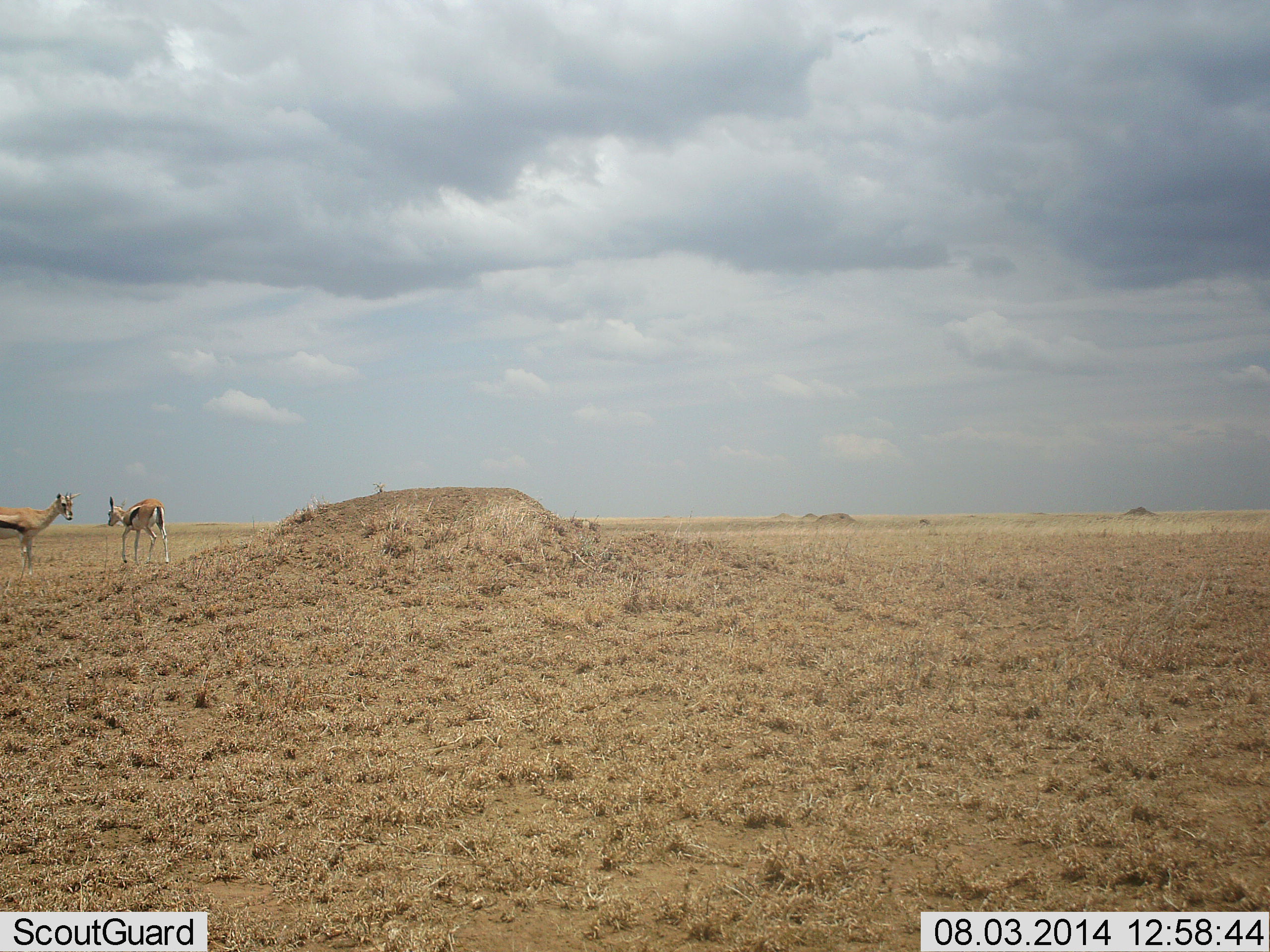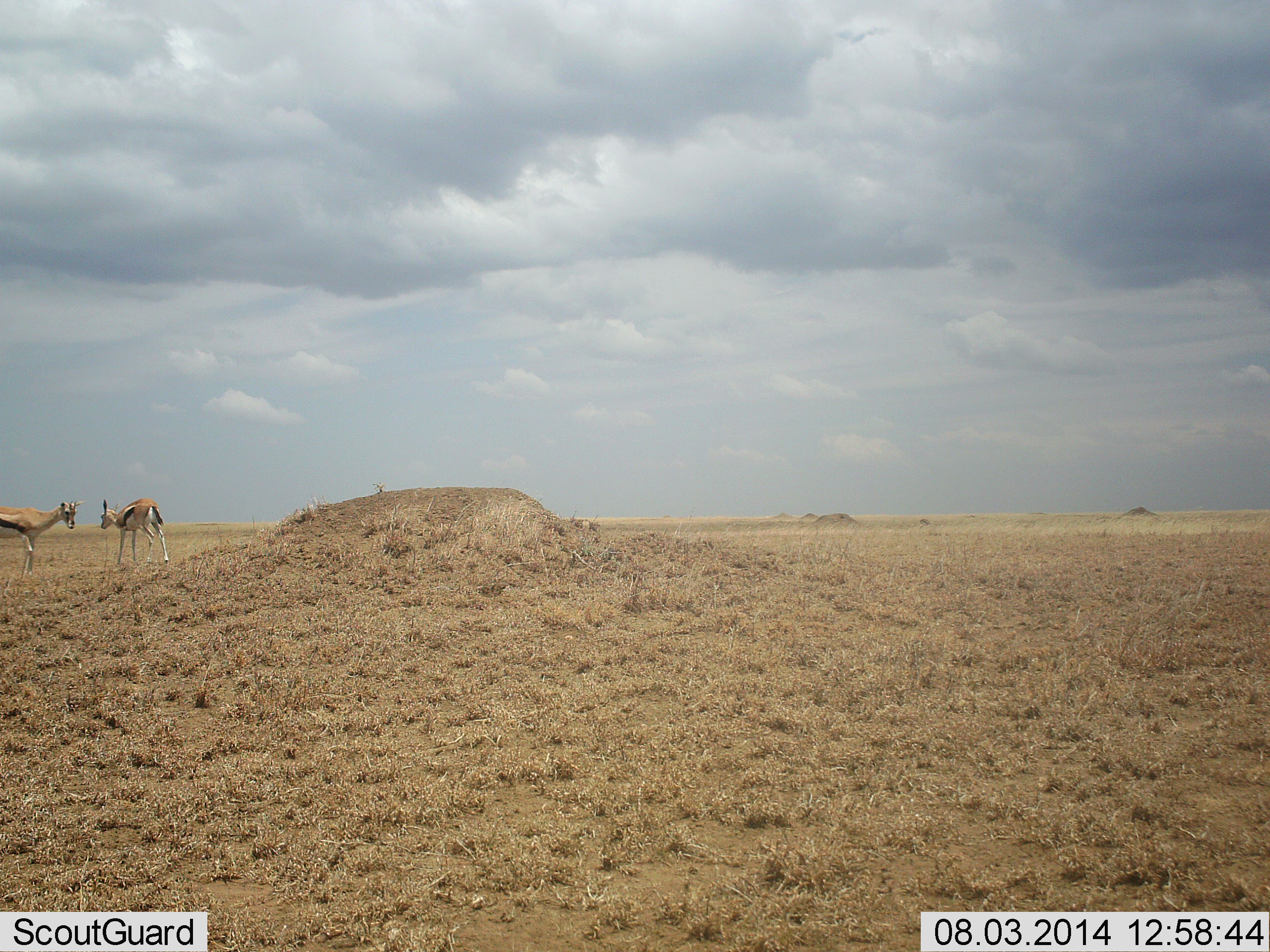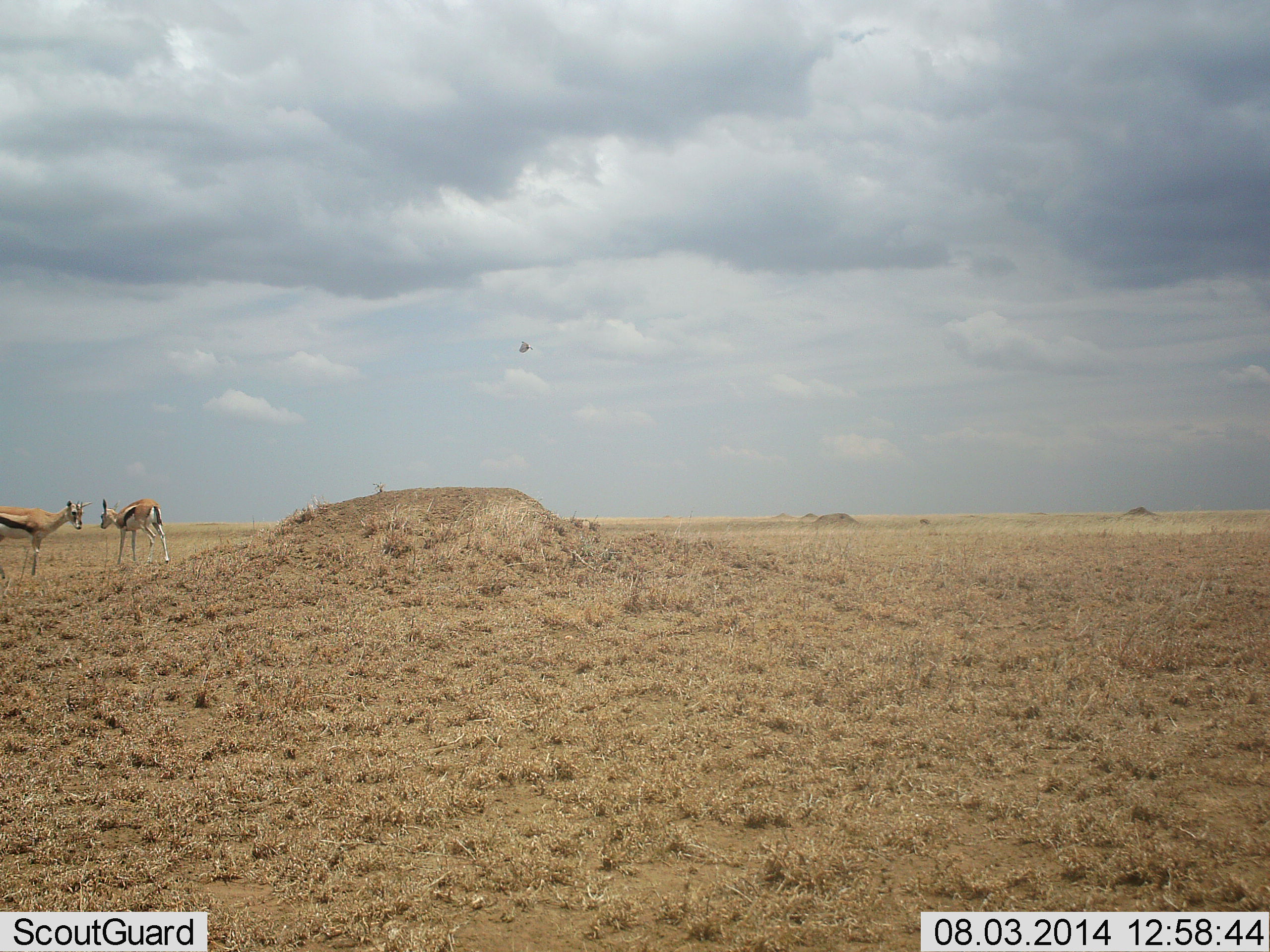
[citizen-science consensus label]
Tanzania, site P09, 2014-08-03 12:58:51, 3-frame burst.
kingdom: Animalia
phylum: Chordata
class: Mammalia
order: Artiodactyla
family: Bovidae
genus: Eudorcas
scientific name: Eudorcas thomsonii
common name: thomson's gazelle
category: gazellethomsons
Gazellethomsons (thomson's gazelle) (Eudorcas thomsonii), count 2. Behavior (volunteer vote fractions): standing 93%, resting 0%, moving 7%, interacting 29%. Young present (vote fraction): 0%. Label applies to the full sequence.